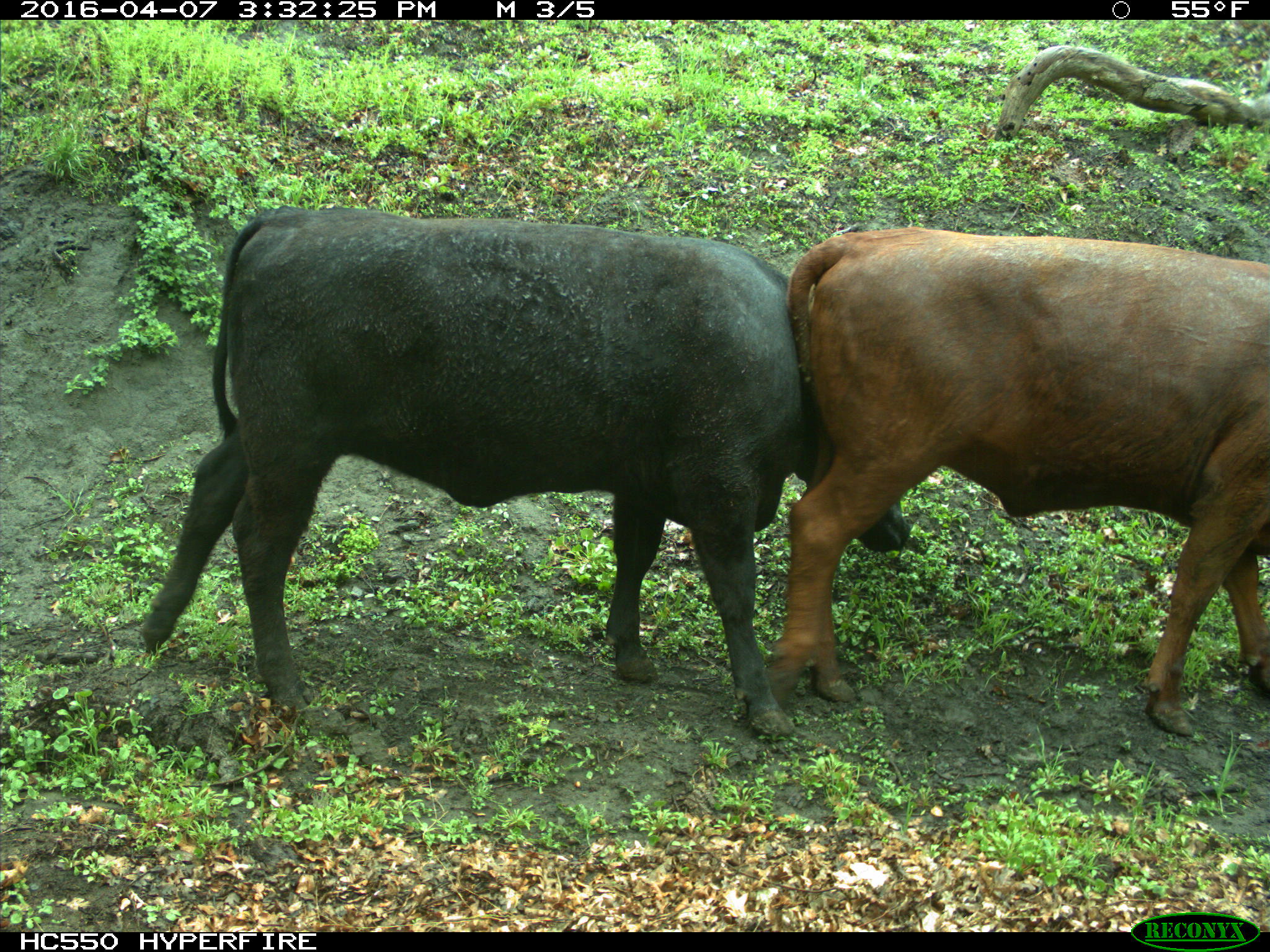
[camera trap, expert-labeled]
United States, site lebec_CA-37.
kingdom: Animalia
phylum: Chordata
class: Mammalia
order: Artiodactyla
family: Bovidae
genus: Bos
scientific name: Bos taurus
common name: domestic cow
Bos taurus (domestic cow).